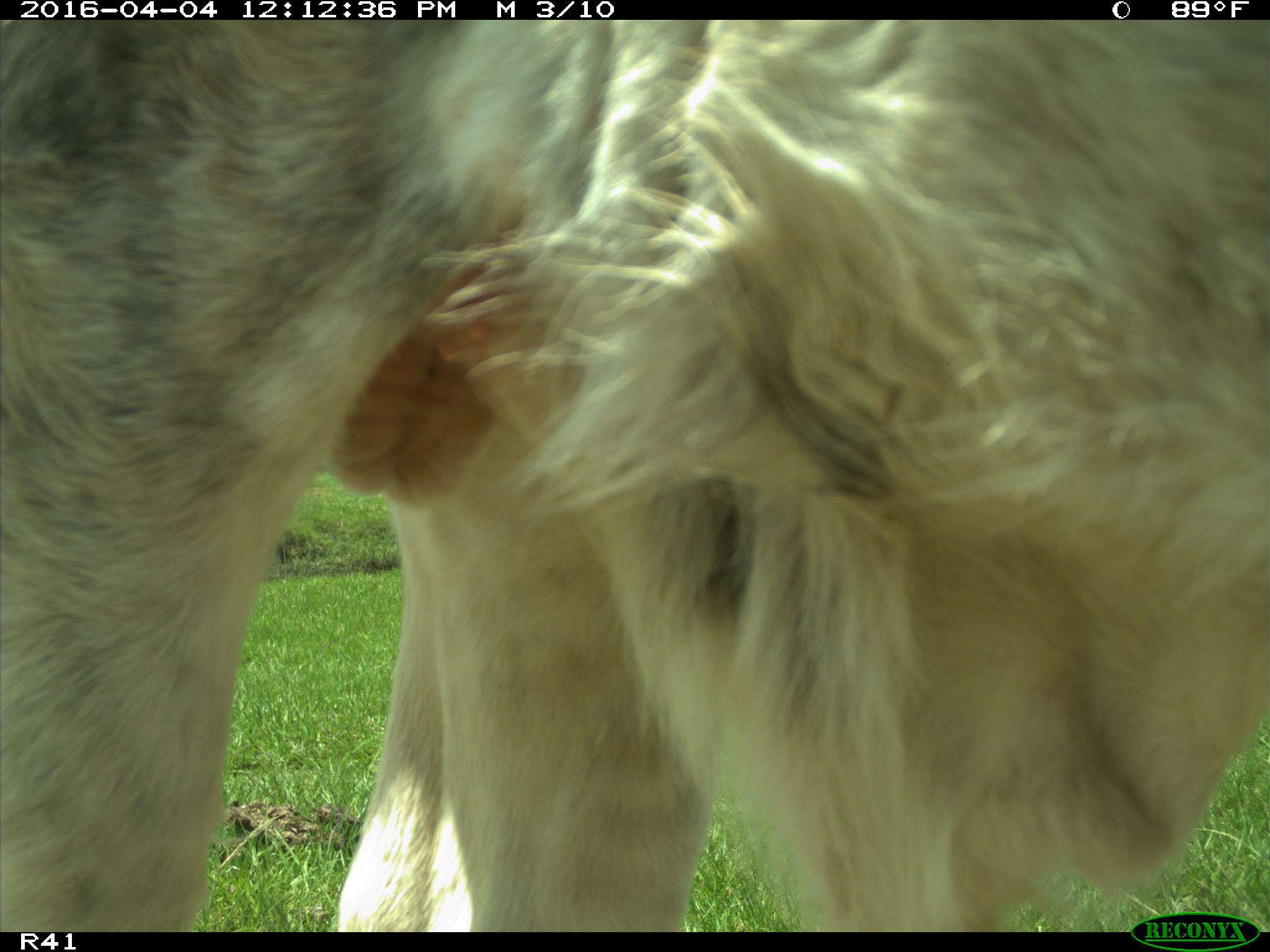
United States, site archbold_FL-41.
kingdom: Animalia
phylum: Chordata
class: Mammalia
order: Artiodactyla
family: Bovidae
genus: Bos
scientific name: Bos taurus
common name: domestic cow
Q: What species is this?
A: Bos taurus (domestic cow).